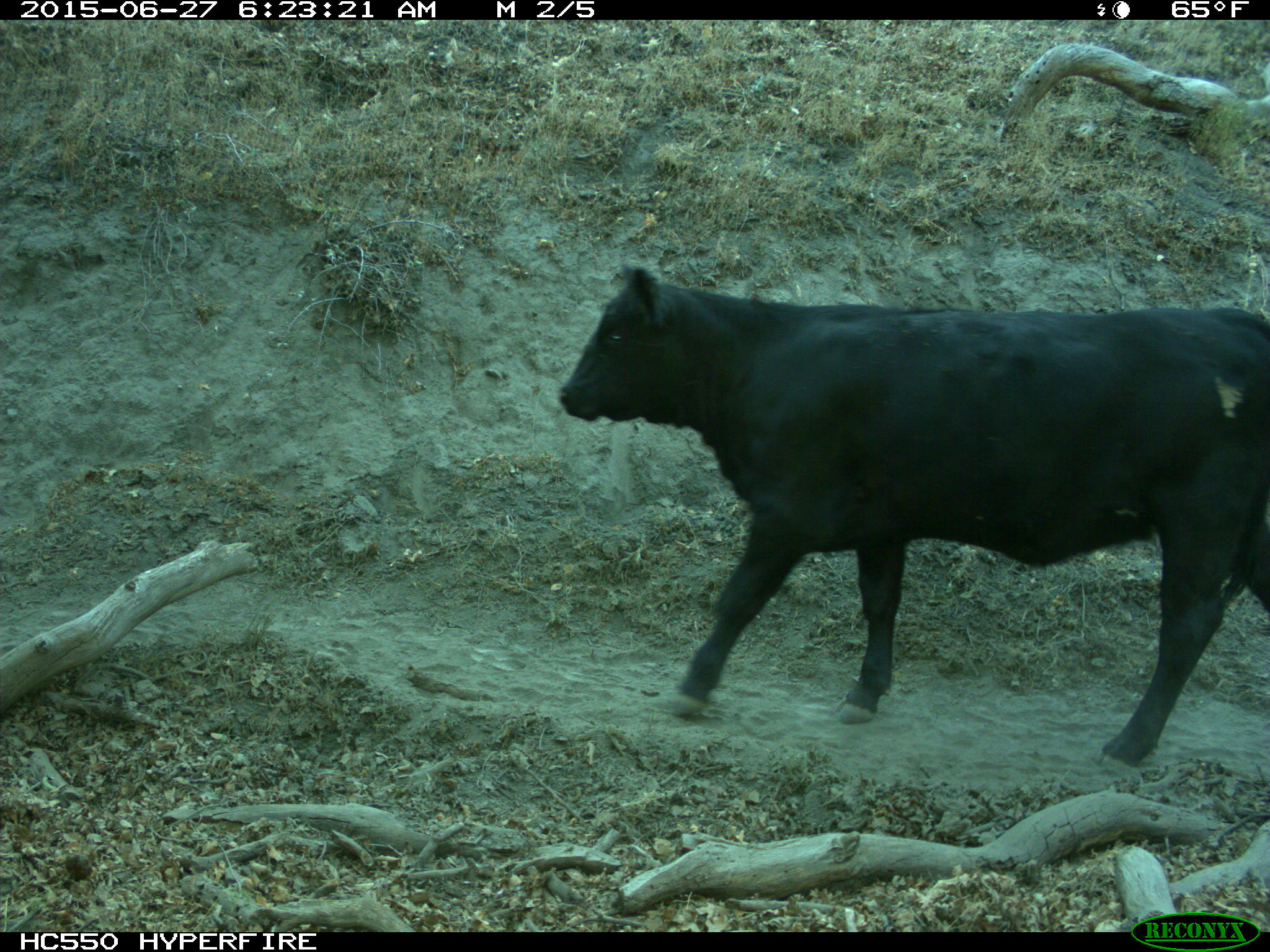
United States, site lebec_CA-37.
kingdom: Animalia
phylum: Chordata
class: Mammalia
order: Artiodactyla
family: Bovidae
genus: Bos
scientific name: Bos taurus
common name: domestic cow